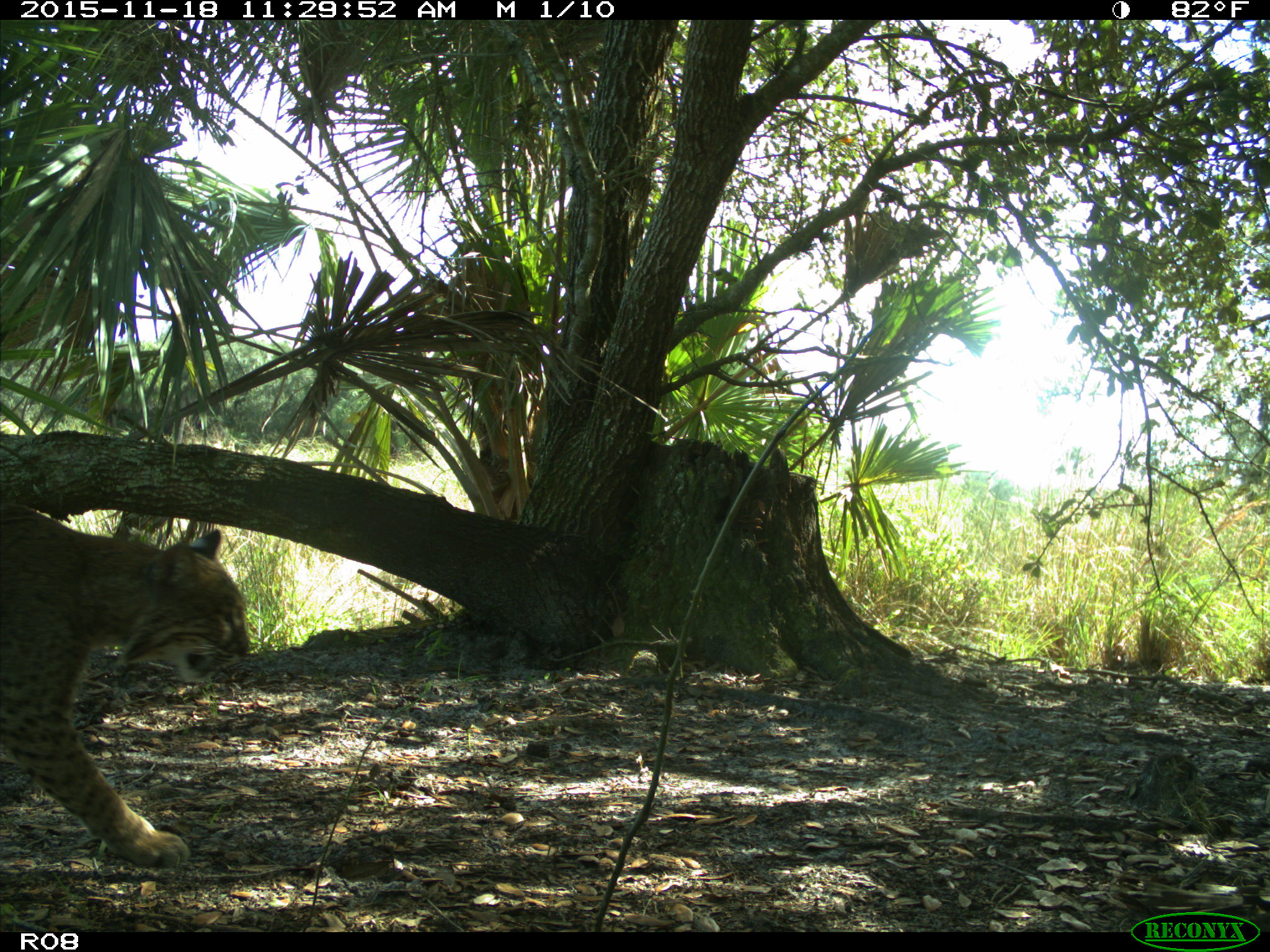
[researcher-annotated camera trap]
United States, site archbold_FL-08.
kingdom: Animalia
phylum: Chordata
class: Mammalia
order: Carnivora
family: Felidae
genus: Lynx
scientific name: Lynx rufus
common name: bobcat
Lynx rufus (bobcat).